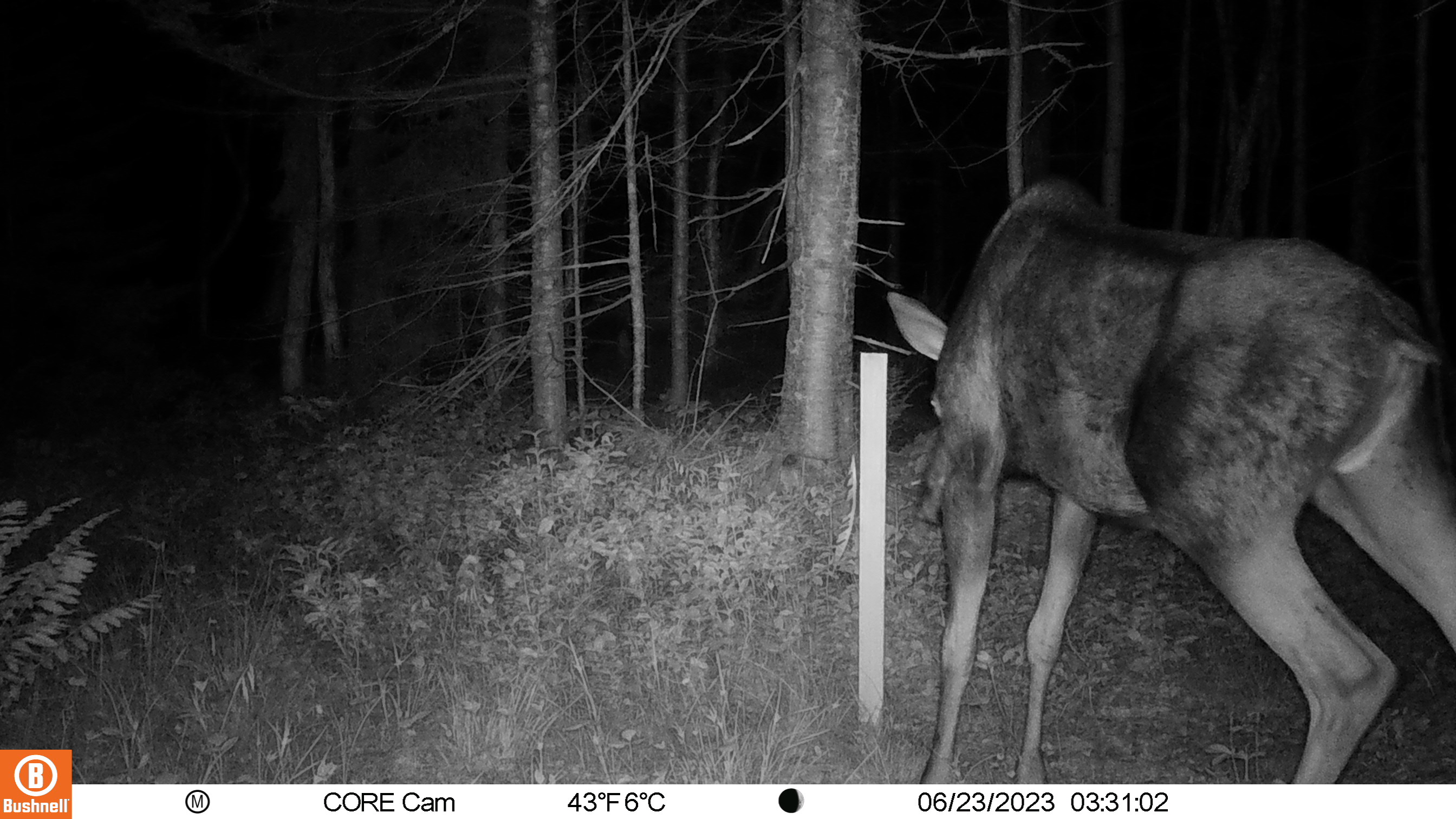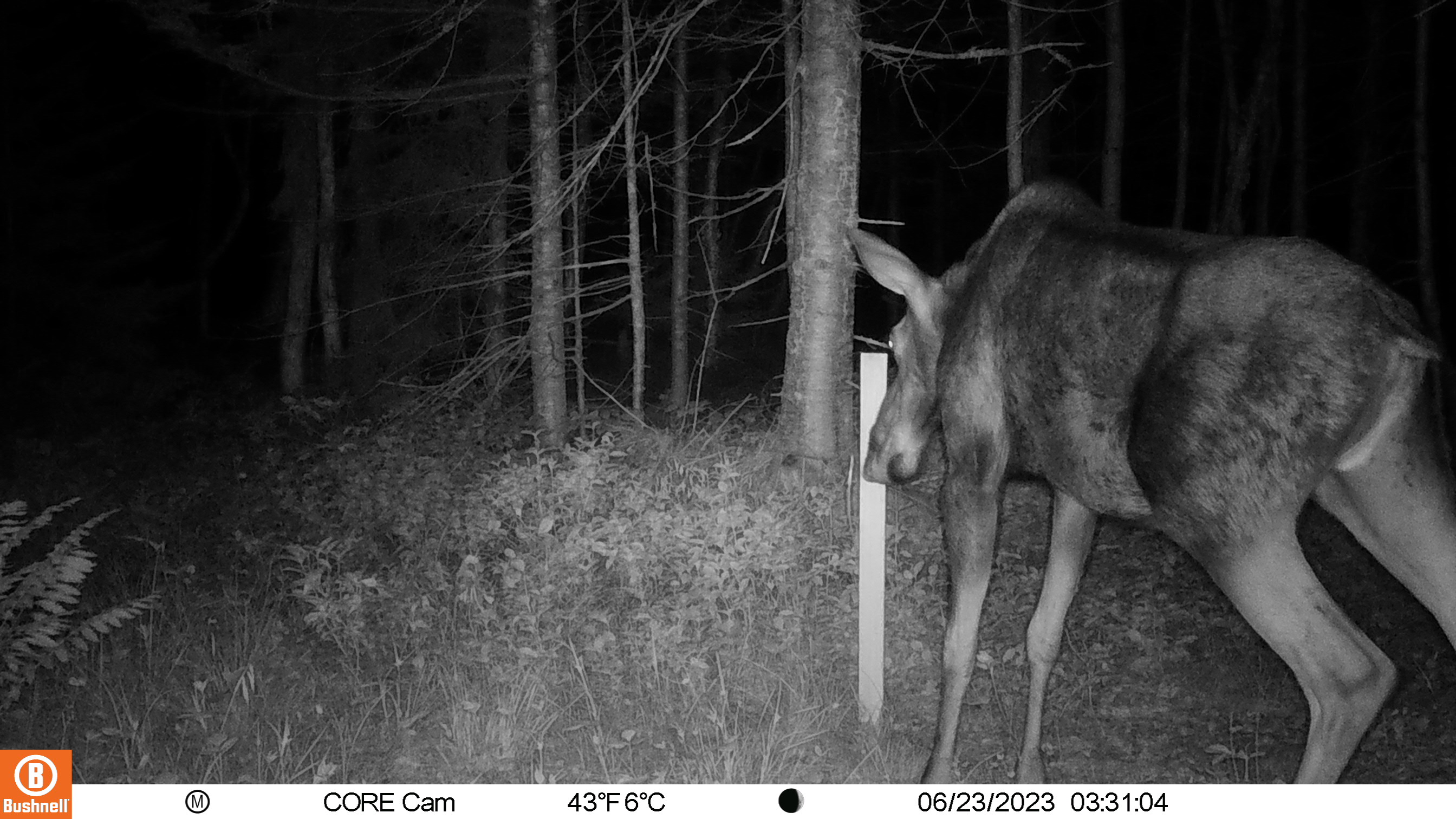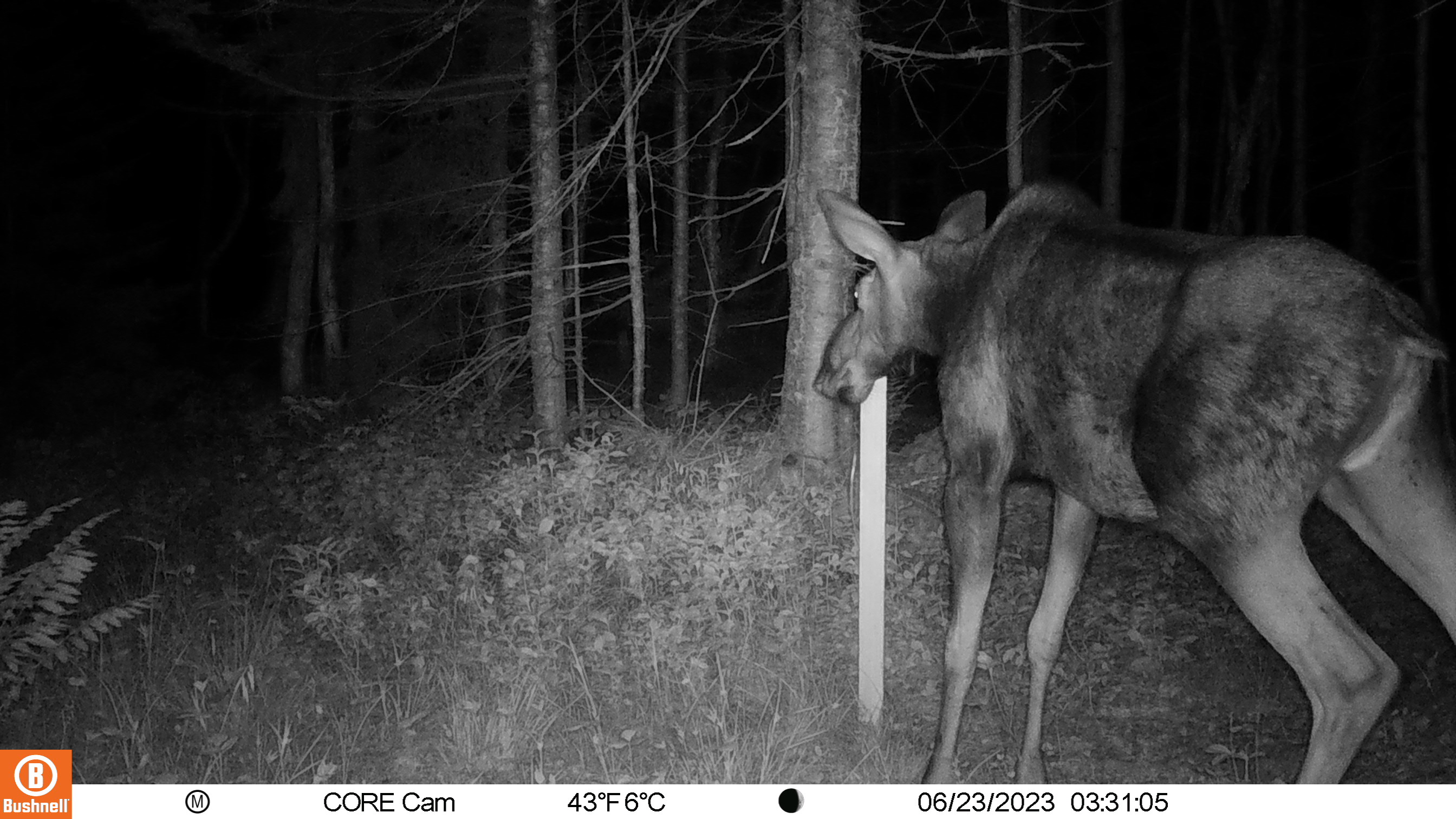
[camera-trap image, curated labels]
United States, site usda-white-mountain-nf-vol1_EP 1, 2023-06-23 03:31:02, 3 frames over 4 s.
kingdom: Animalia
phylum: Chordata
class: Mammalia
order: Artiodactyla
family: Cervidae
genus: Alces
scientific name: Alces alces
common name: moose